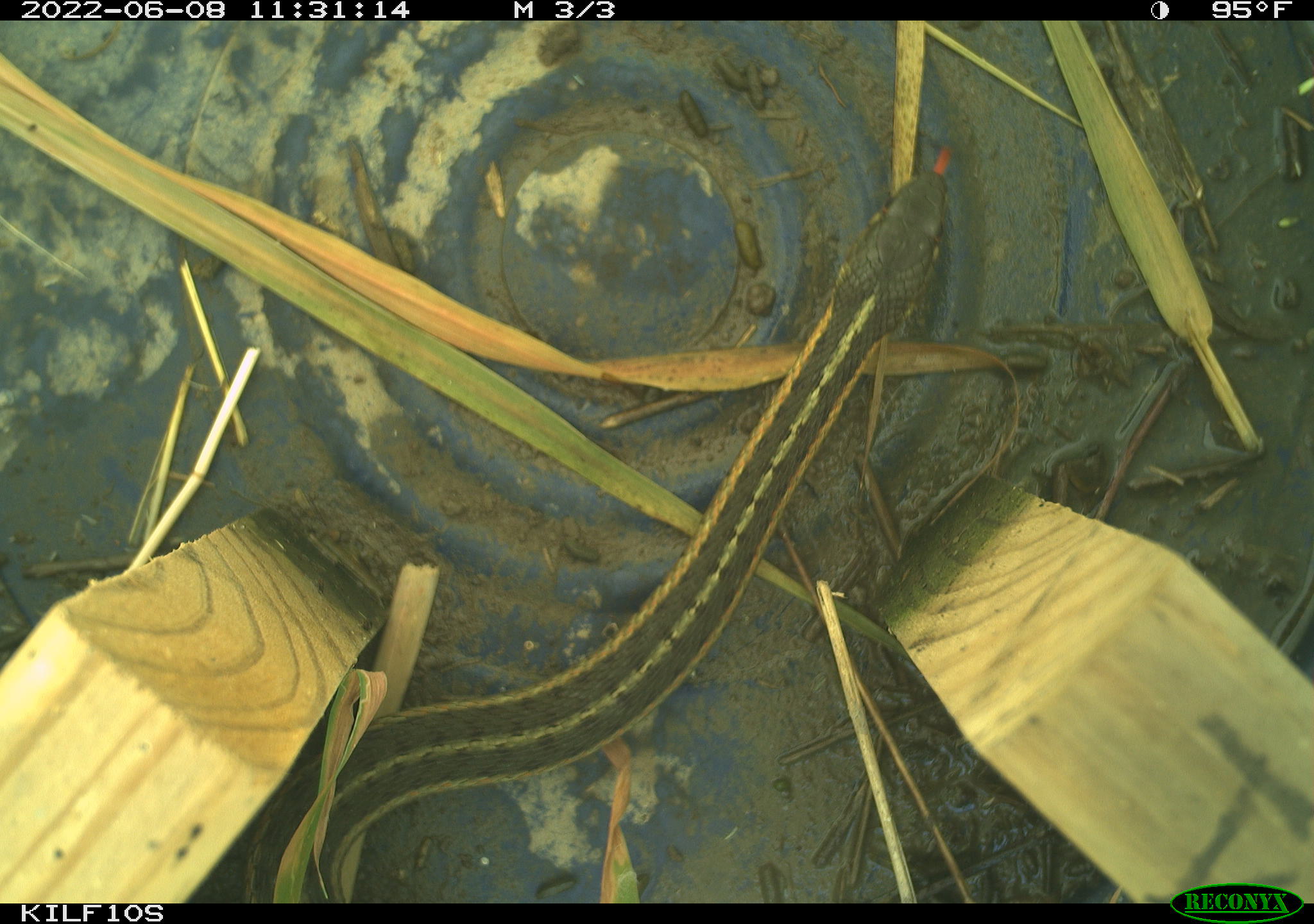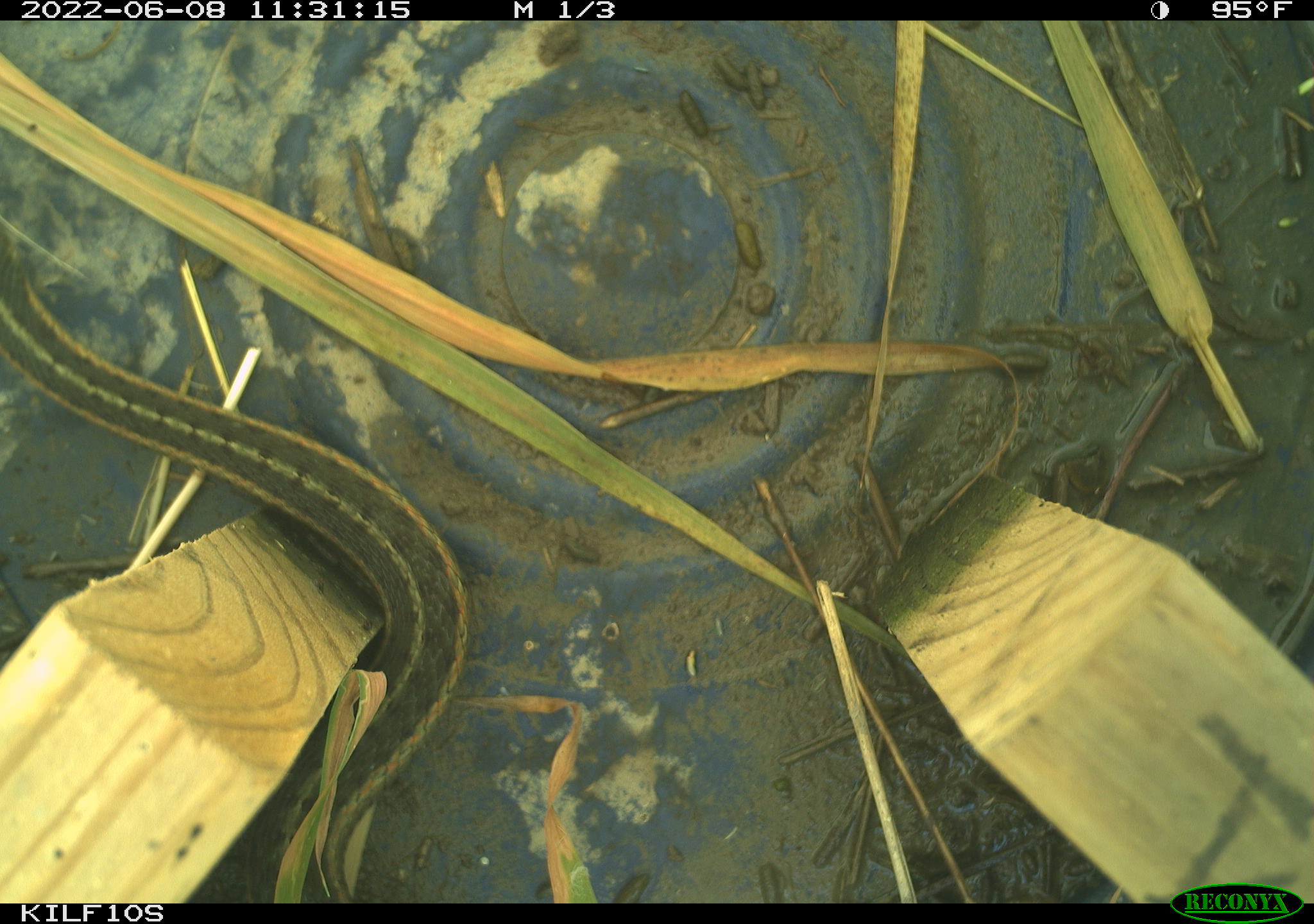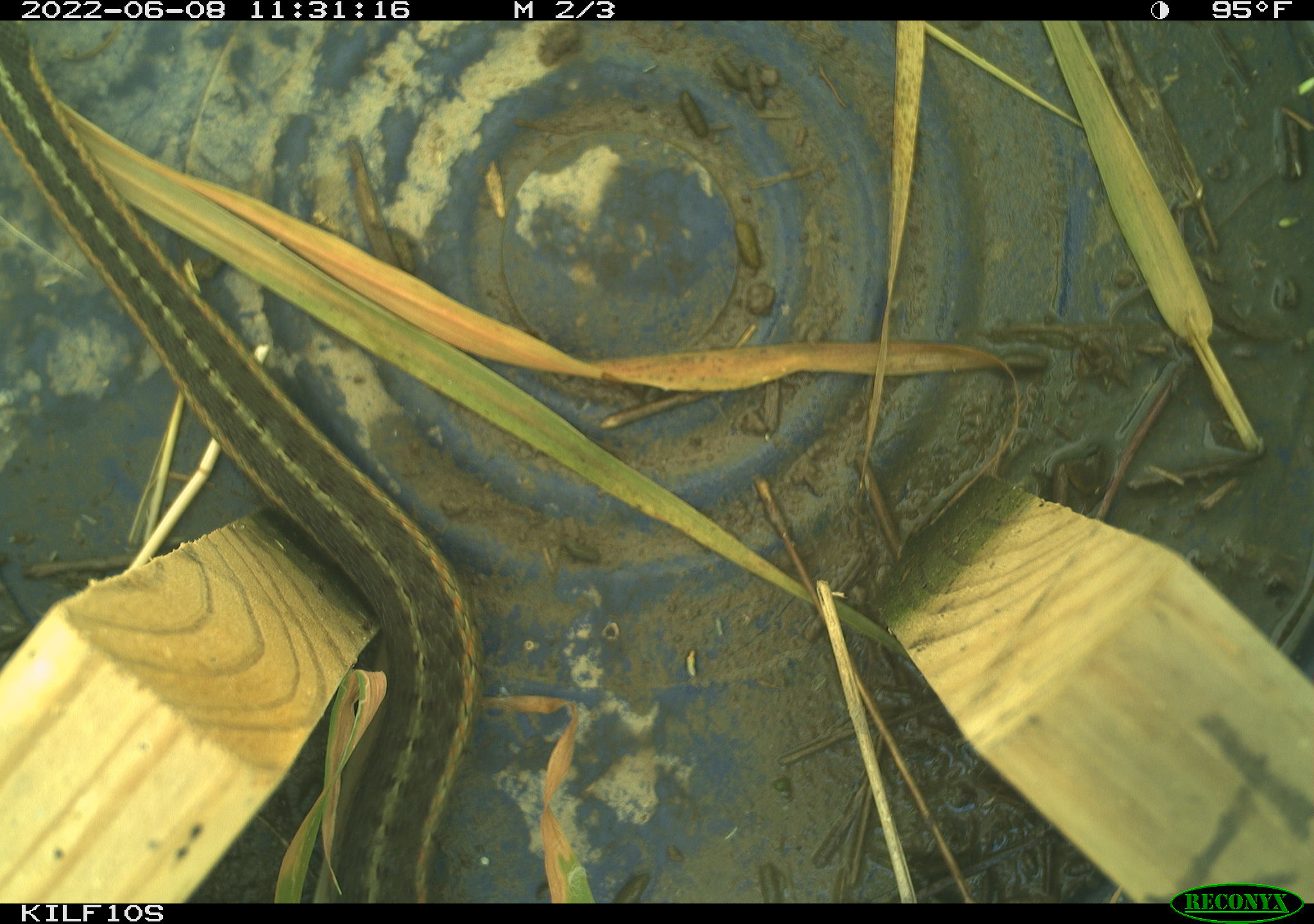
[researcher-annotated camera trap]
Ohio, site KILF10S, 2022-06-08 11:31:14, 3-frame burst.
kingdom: Animalia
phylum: Chordata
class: Reptilia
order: Squamata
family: Colubridae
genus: Thamnophis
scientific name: Thamnophis sirtalis sirtalis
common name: eastern gartersnake